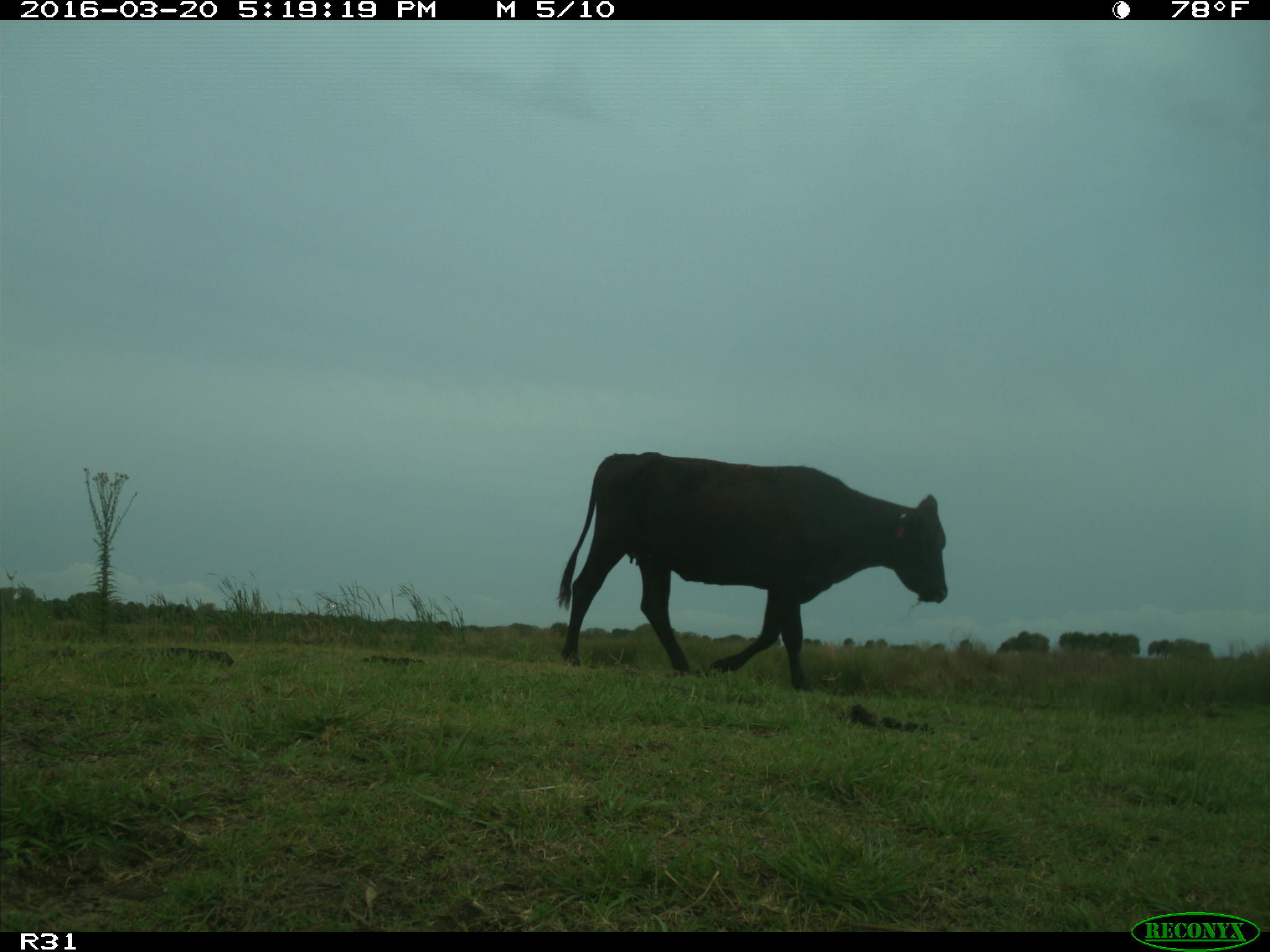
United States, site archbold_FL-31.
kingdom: Animalia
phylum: Chordata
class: Mammalia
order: Artiodactyla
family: Bovidae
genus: Bos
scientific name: Bos taurus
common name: domestic cow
Bos taurus (domestic cow).